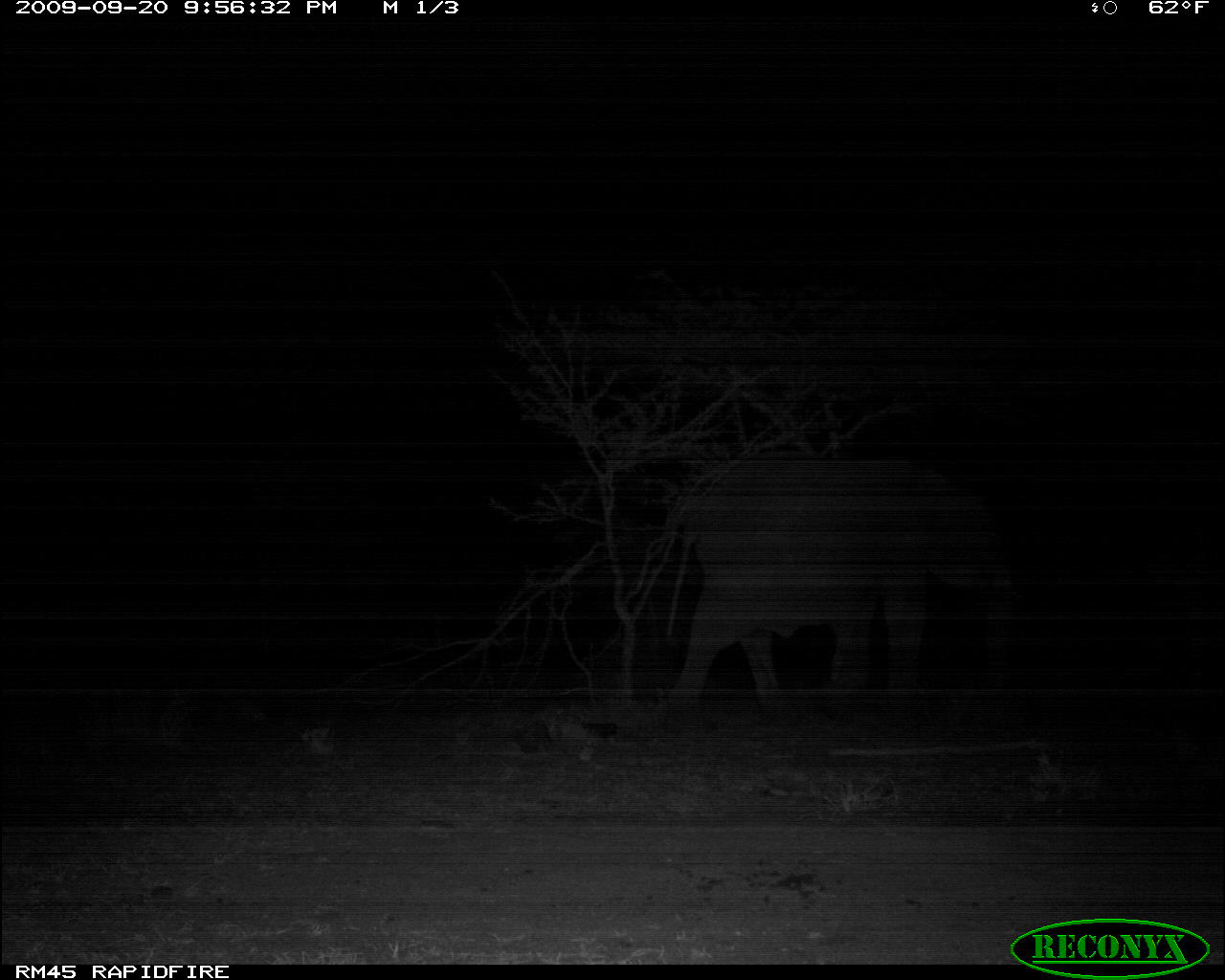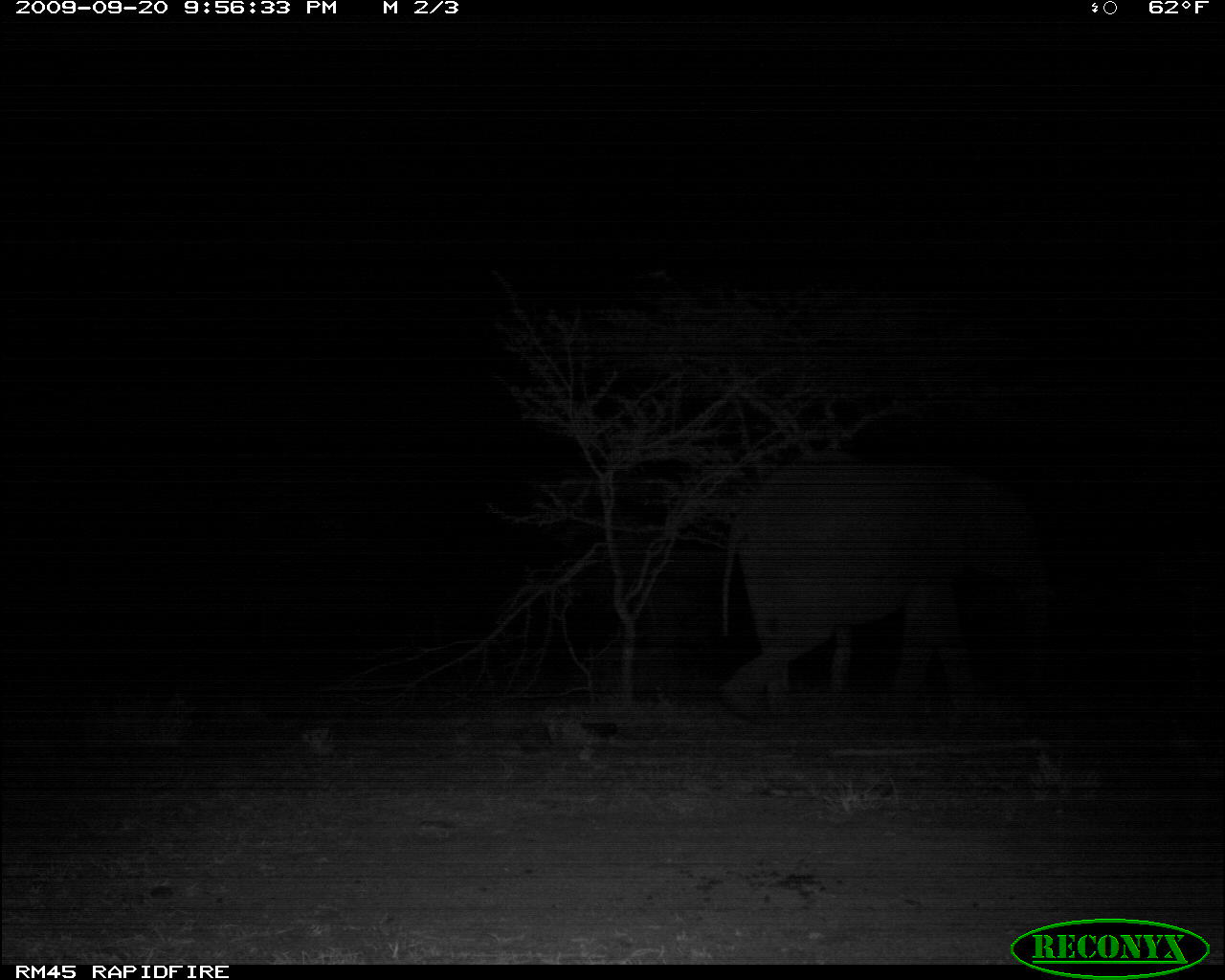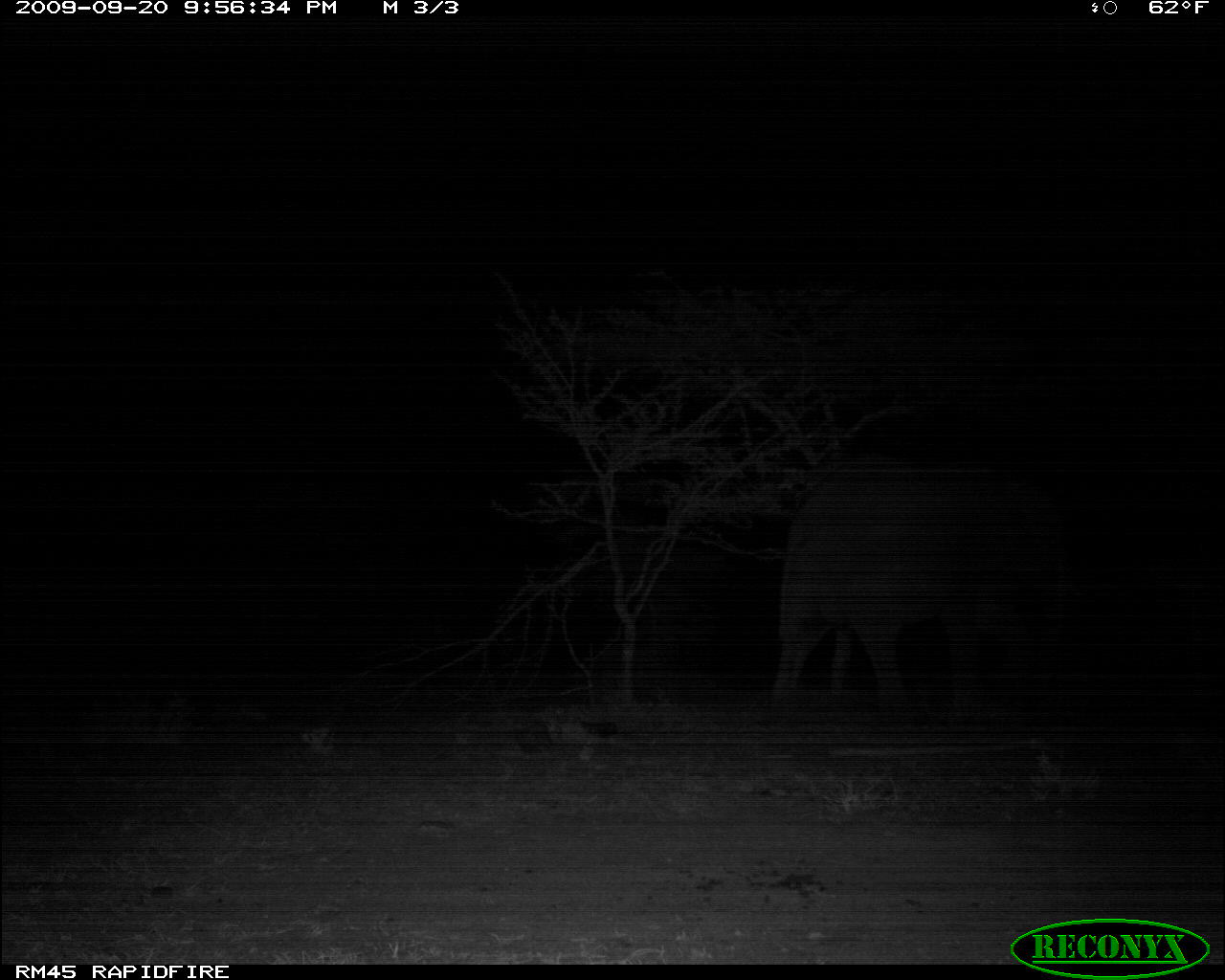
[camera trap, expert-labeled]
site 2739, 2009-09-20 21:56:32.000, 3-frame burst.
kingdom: Animalia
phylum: Chordata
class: Mammalia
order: Proboscidea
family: Elephantidae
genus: Loxodonta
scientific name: Loxodonta africana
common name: african bush elephant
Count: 1.